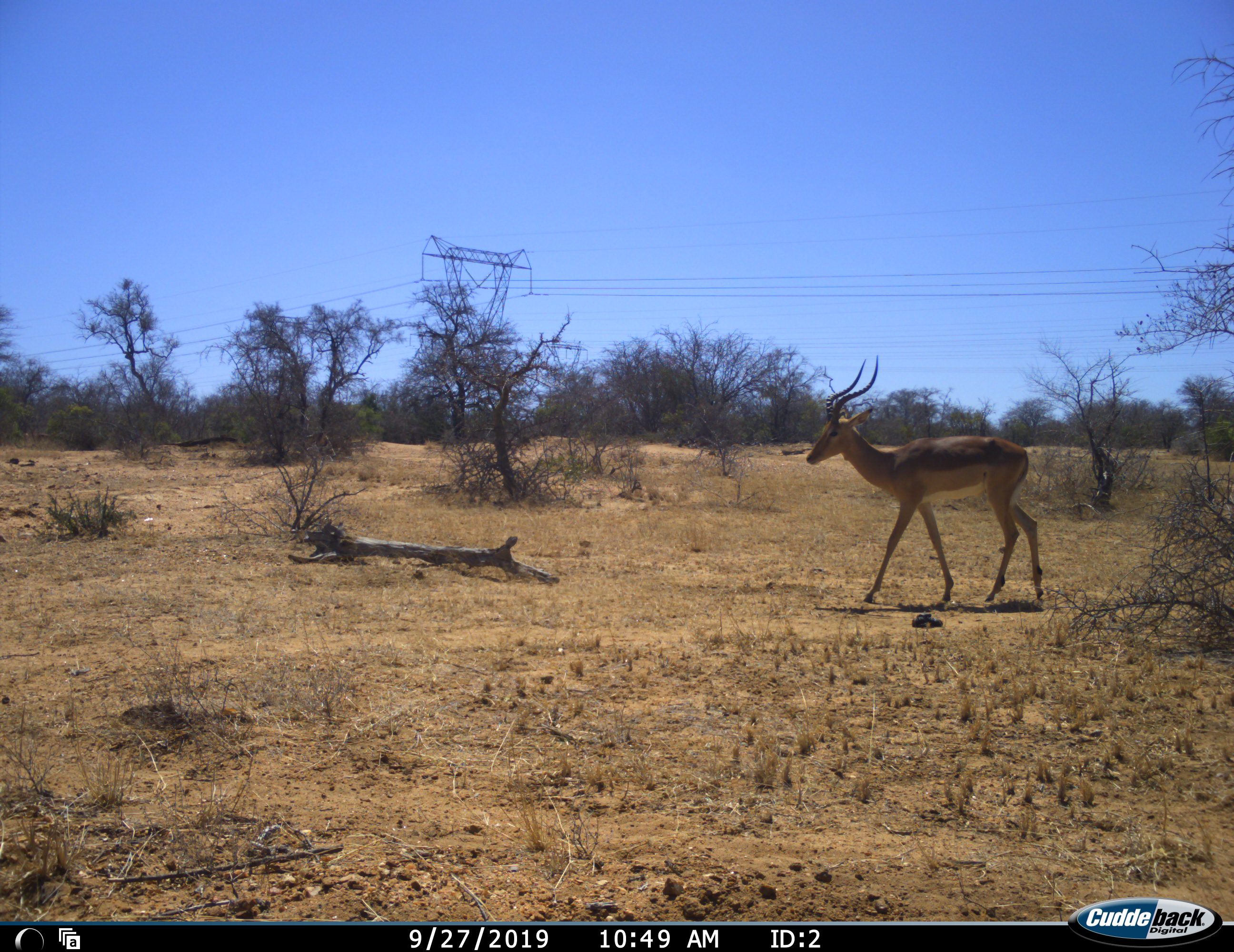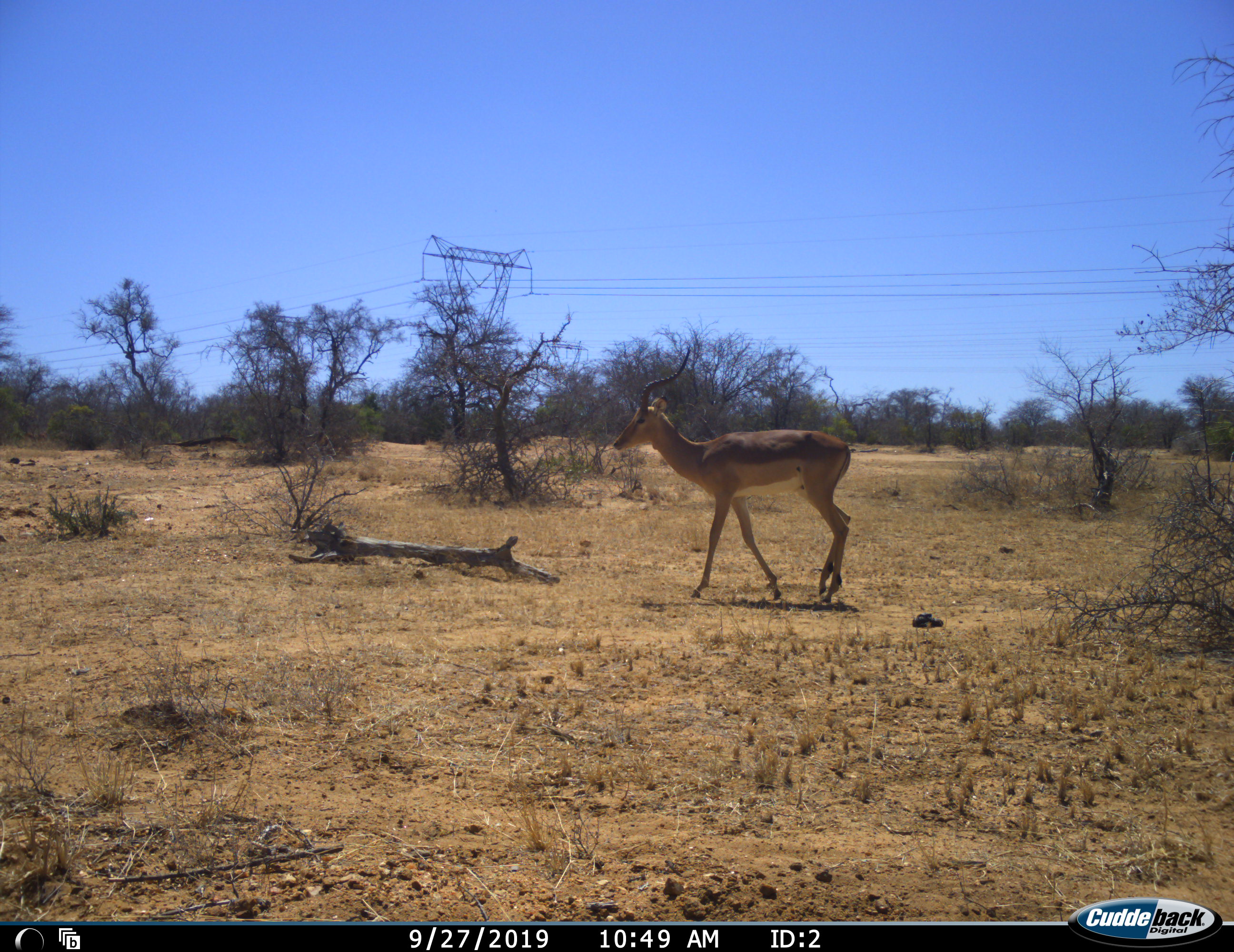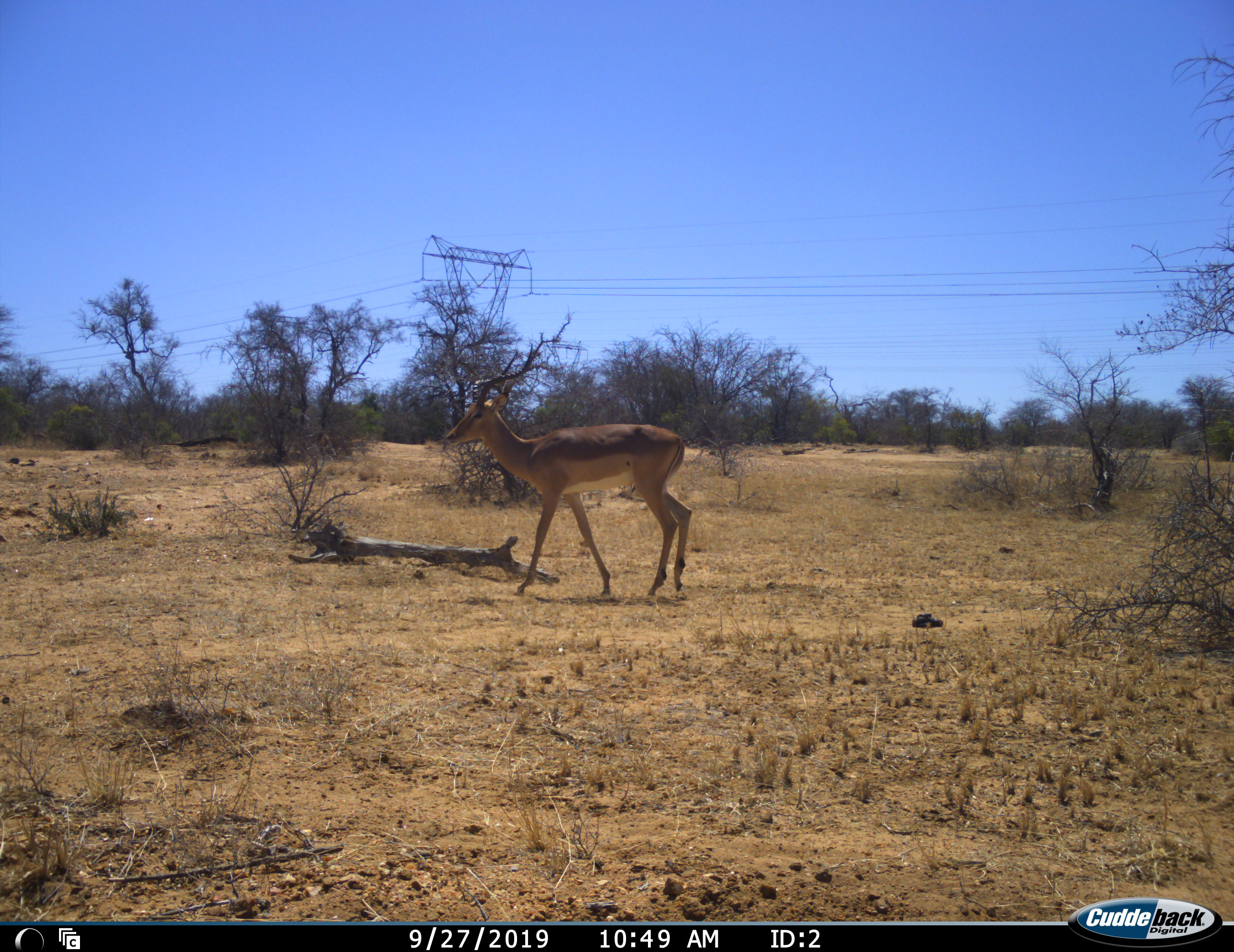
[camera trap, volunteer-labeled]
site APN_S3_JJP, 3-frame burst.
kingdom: Animalia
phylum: Chordata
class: Mammalia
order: Artiodactyla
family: Bovidae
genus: Aepyceros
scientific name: Aepyceros melampus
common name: impala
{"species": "impala (Aepyceros melampus)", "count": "1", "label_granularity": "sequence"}